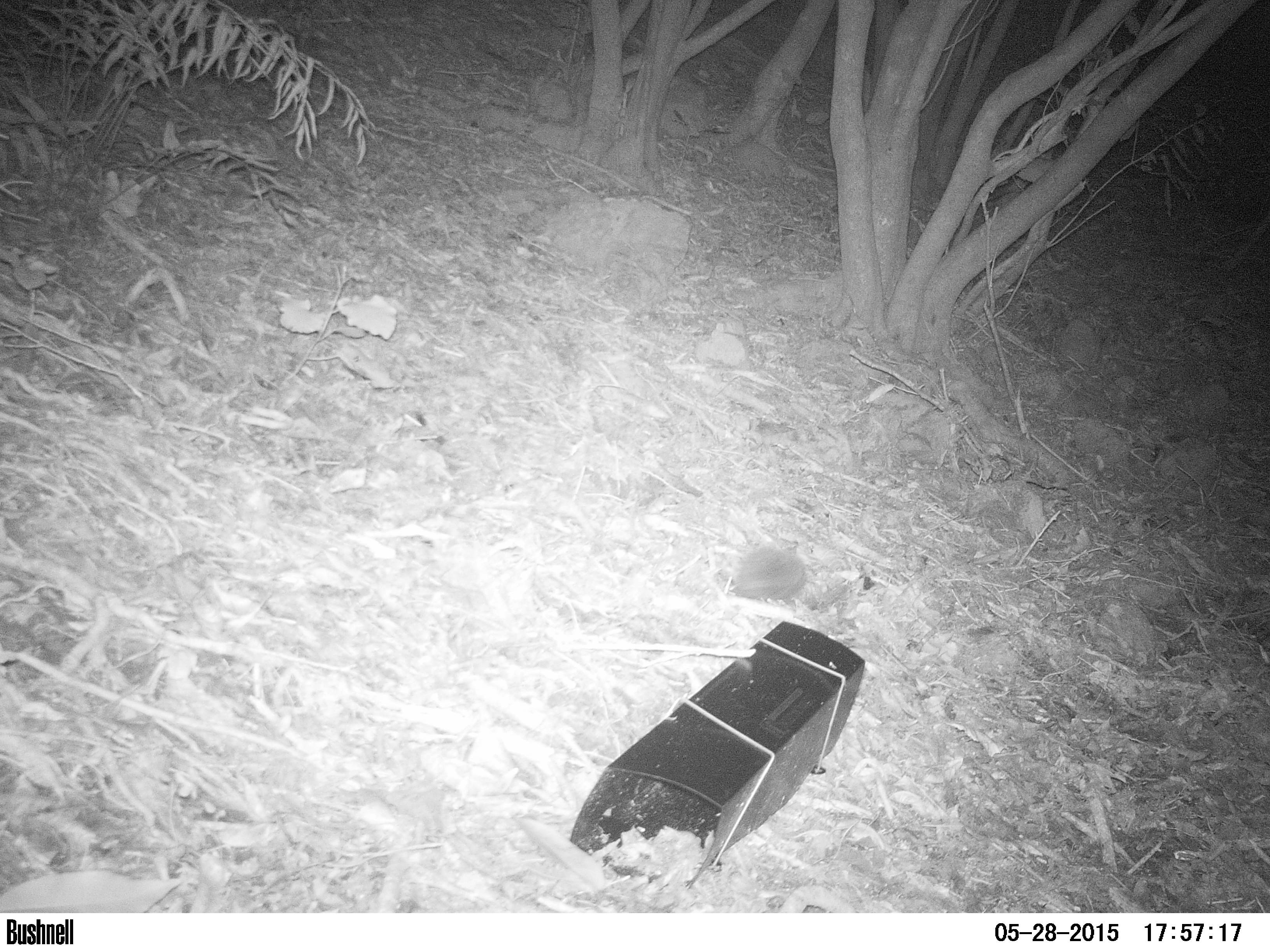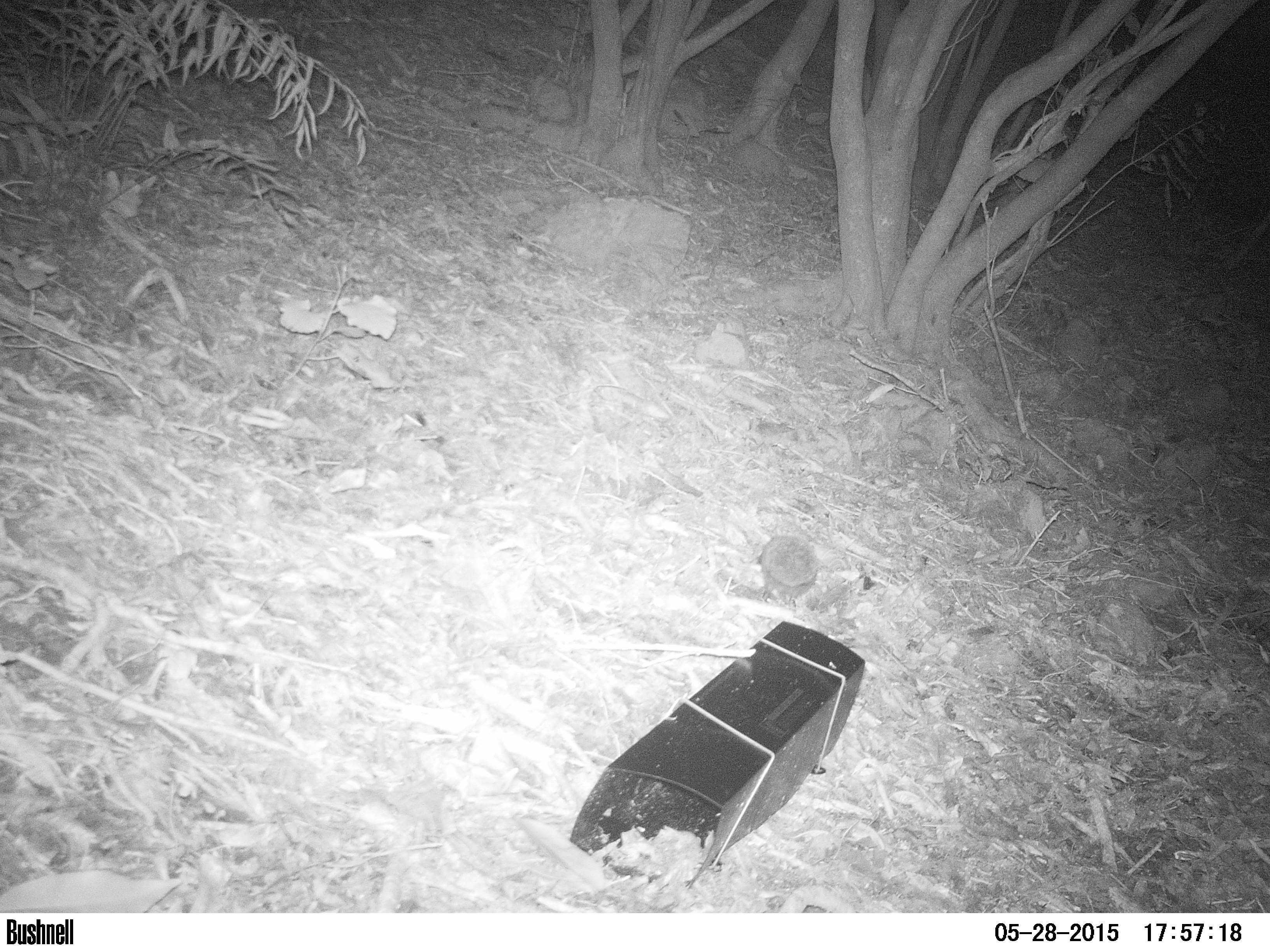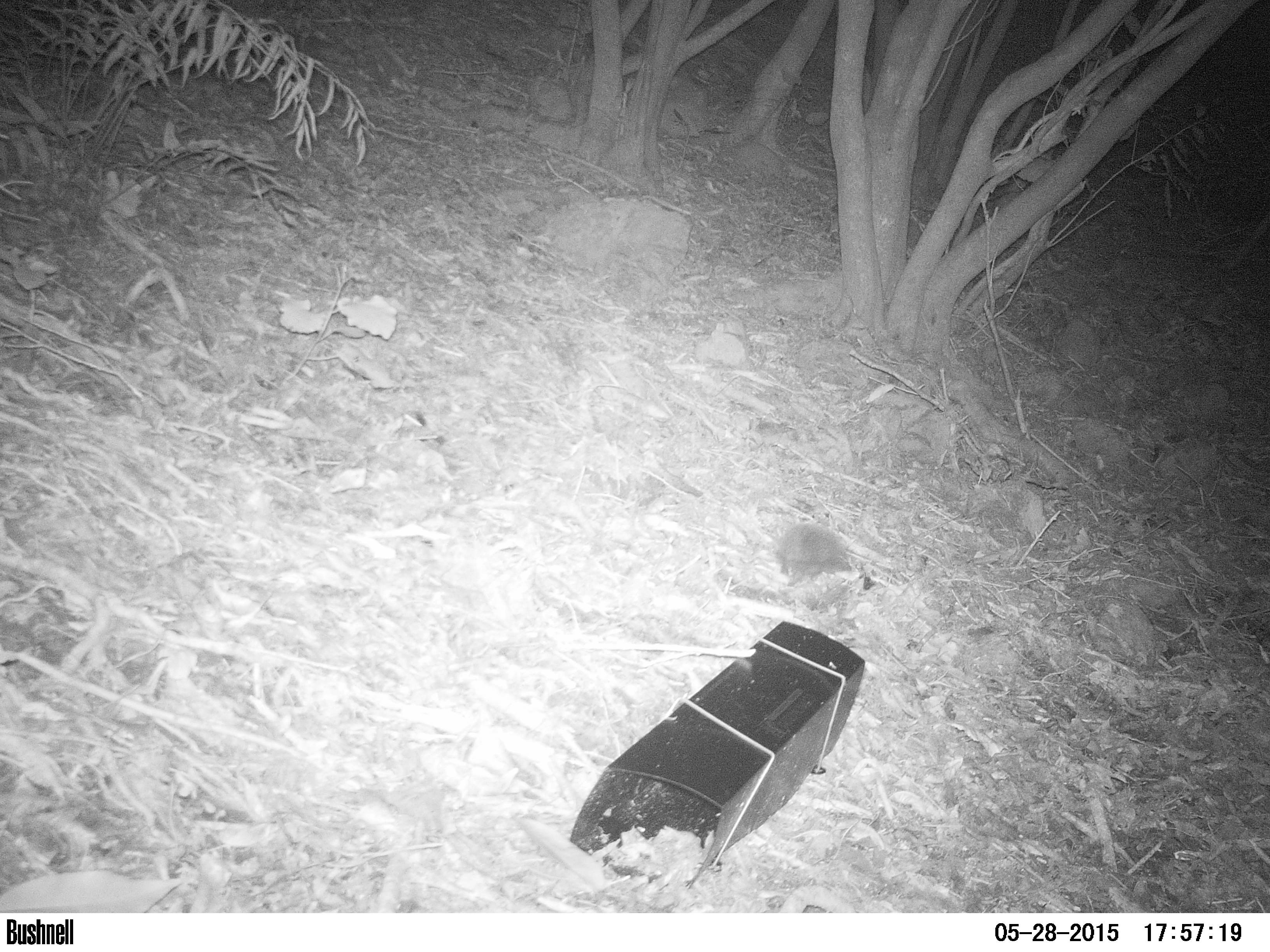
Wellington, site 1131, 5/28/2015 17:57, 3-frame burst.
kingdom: Animalia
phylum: Chordata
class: Mammalia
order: Eulipotyphla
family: Erinaceidae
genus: Erinaceus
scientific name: Erinaceus europaeus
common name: hedgehog